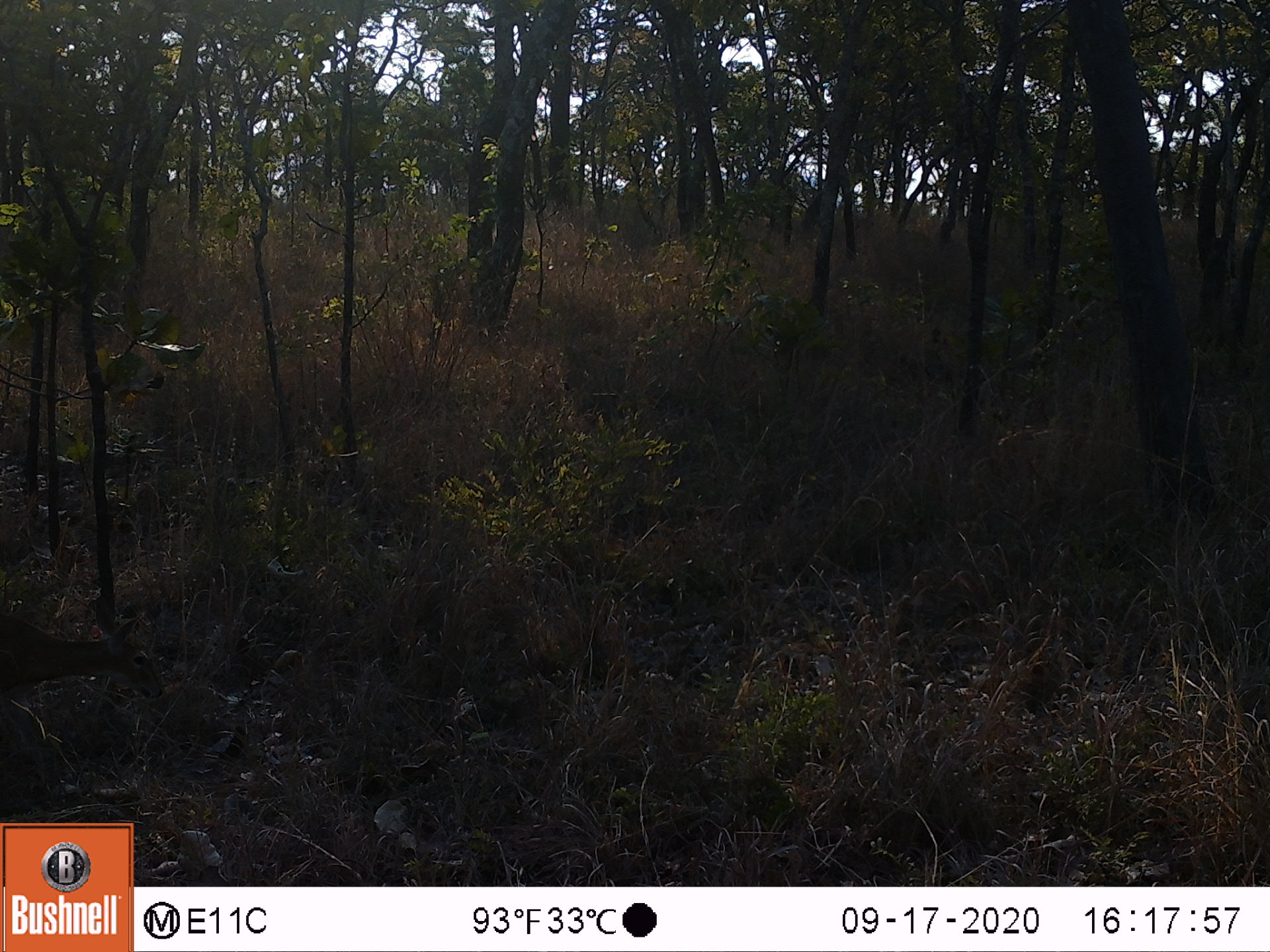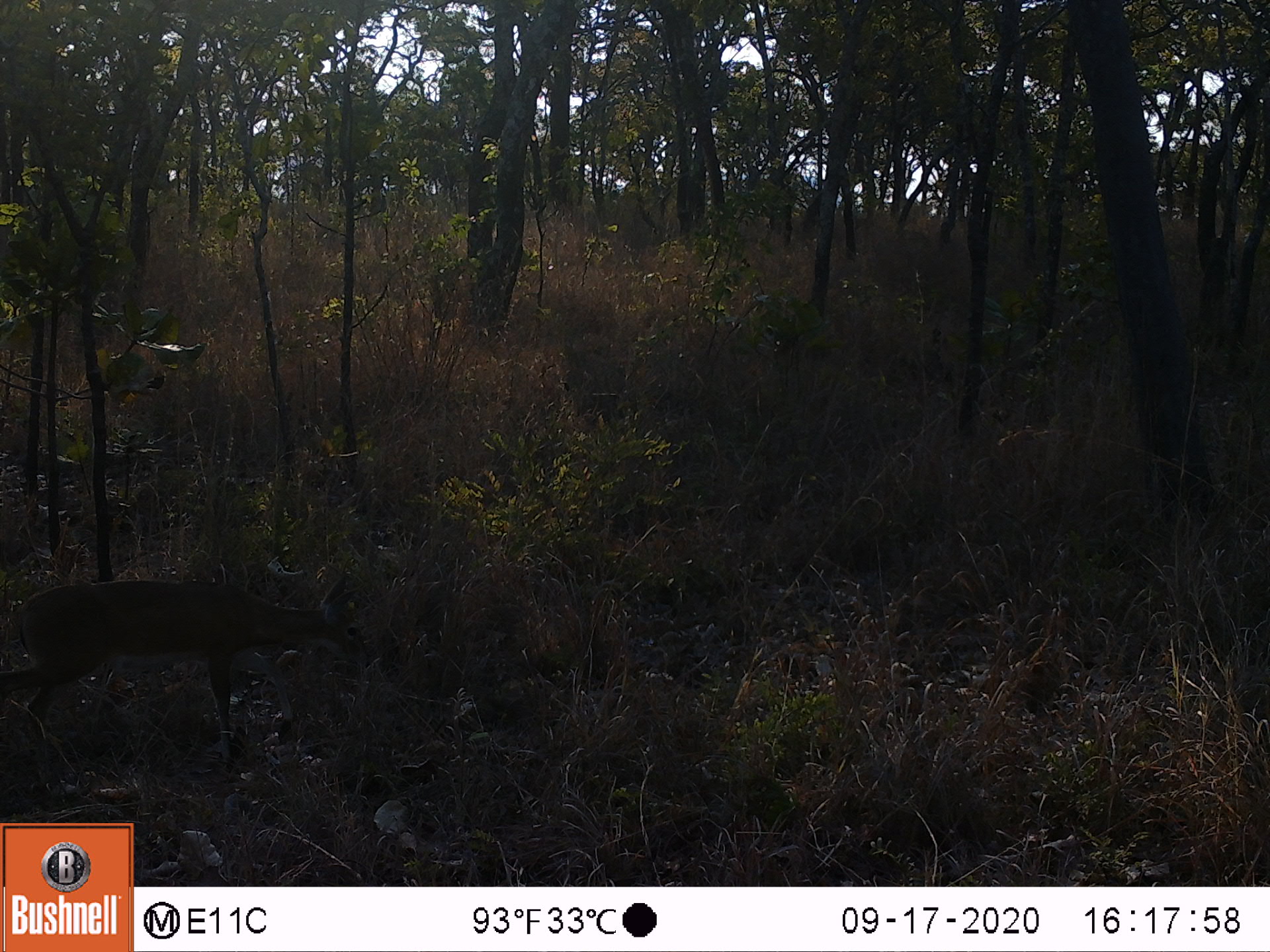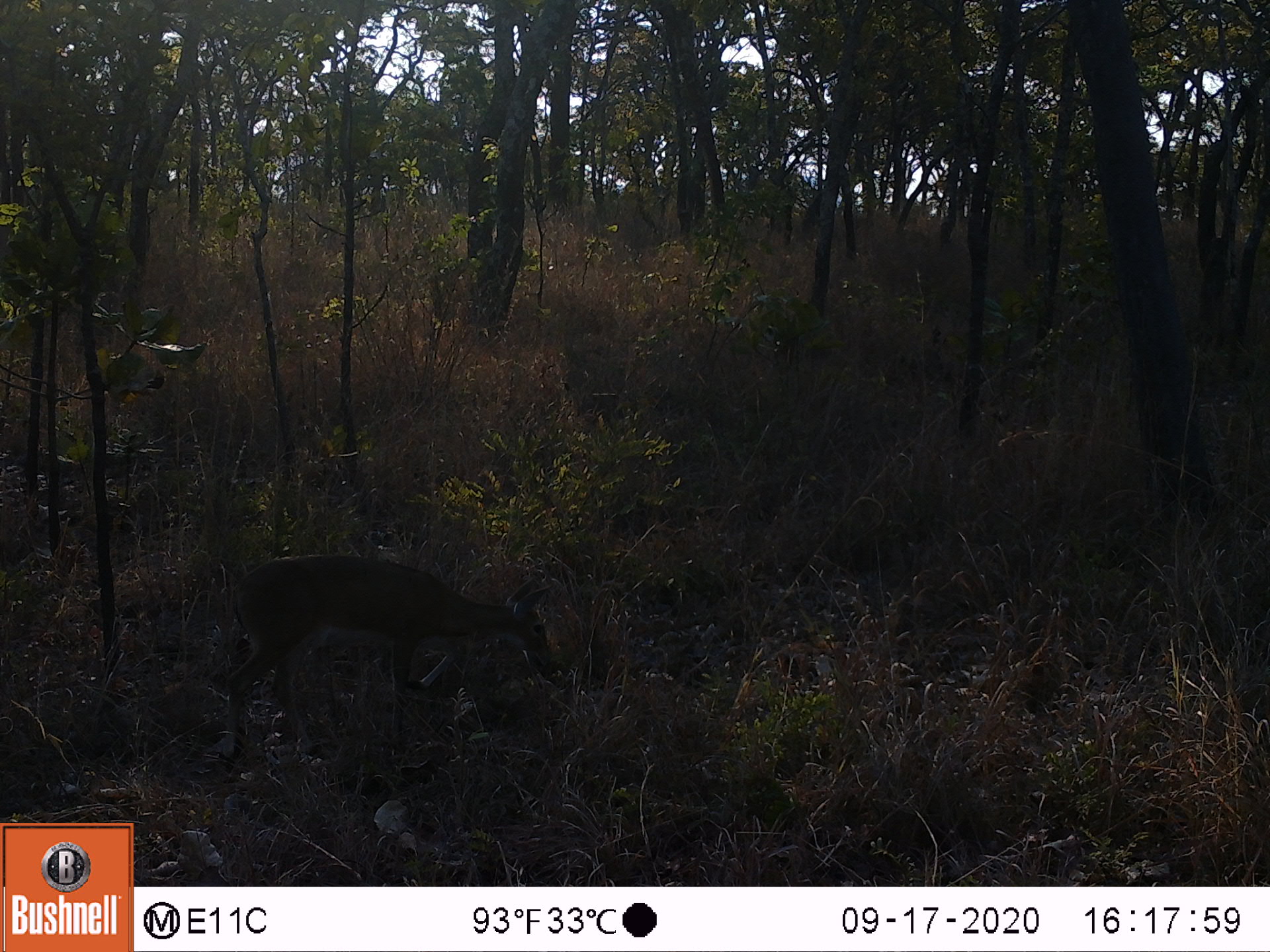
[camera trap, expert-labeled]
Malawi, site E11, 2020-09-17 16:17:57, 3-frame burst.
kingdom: Animalia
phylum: Chordata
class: Mammalia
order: Artiodactyla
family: Bovidae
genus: Sylvicapra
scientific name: Sylvicapra grimmia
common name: common duiker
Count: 1.